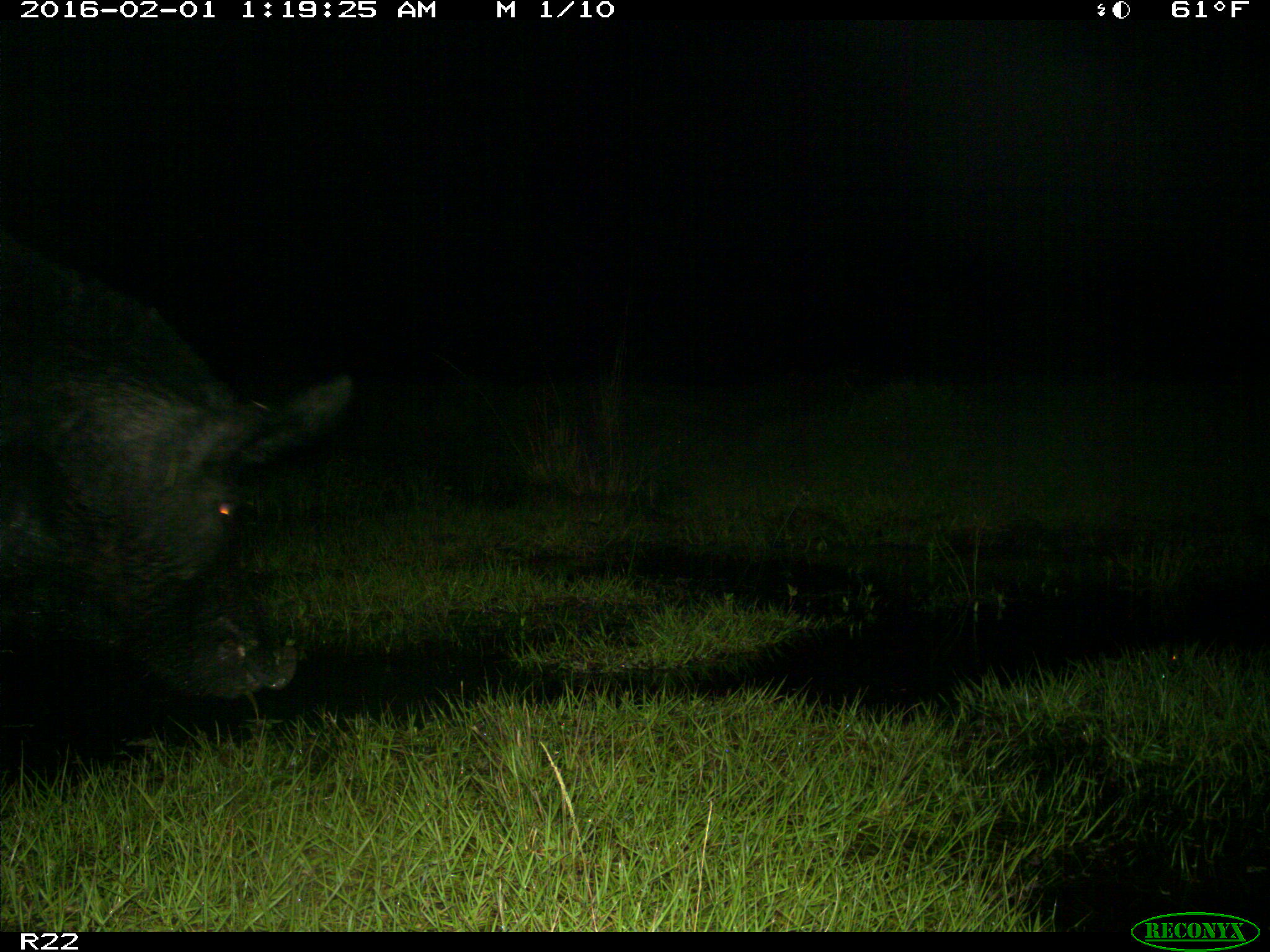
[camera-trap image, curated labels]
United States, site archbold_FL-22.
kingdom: Animalia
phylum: Chordata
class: Mammalia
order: Artiodactyla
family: Suidae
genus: Sus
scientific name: Sus scrofa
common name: wild boar